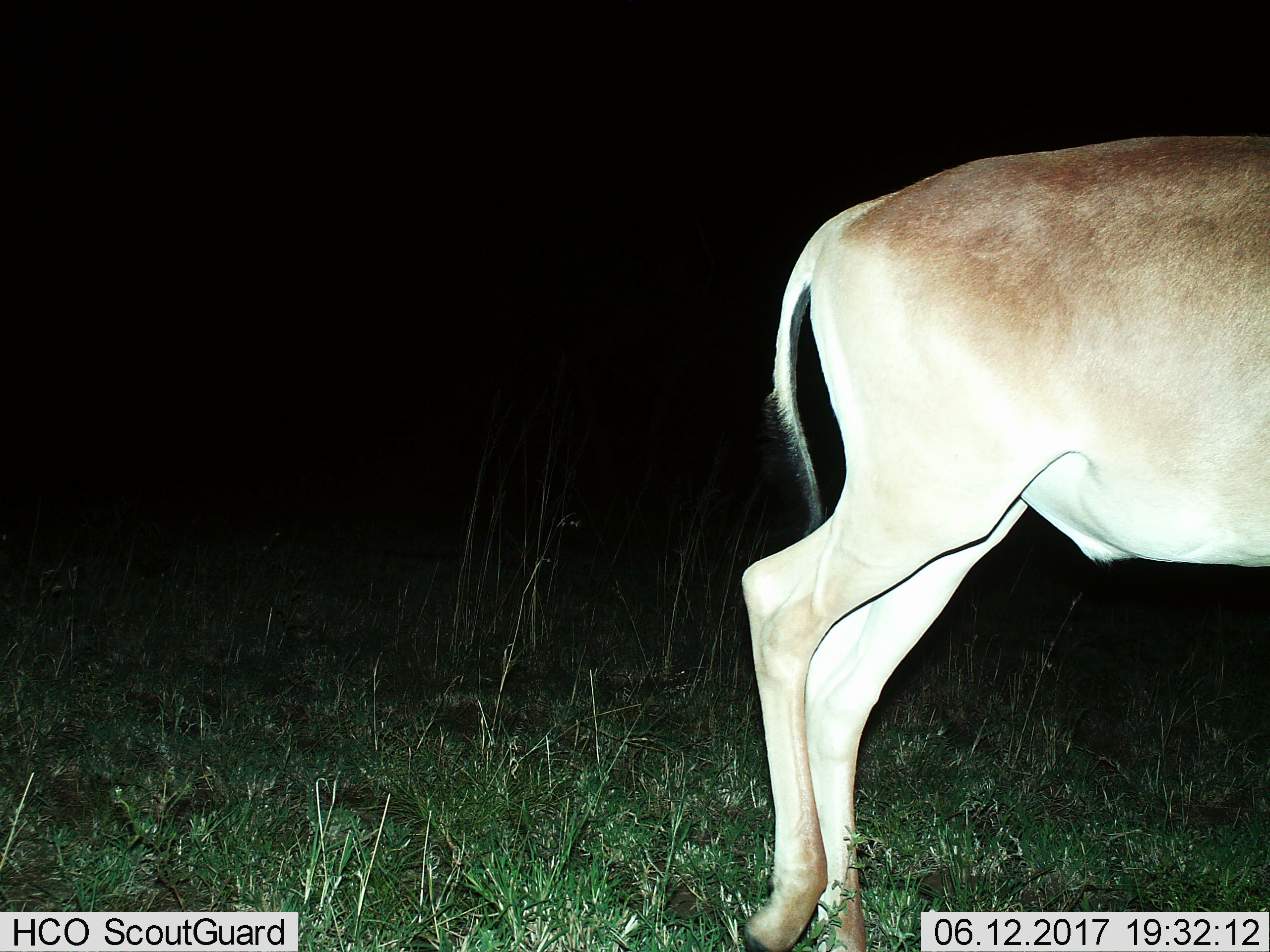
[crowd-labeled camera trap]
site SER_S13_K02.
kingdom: Animalia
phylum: Chordata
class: Mammalia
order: Artiodactyla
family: Bovidae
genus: Alcelaphus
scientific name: Alcelaphus buselaphus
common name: hartebeest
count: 1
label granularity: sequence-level